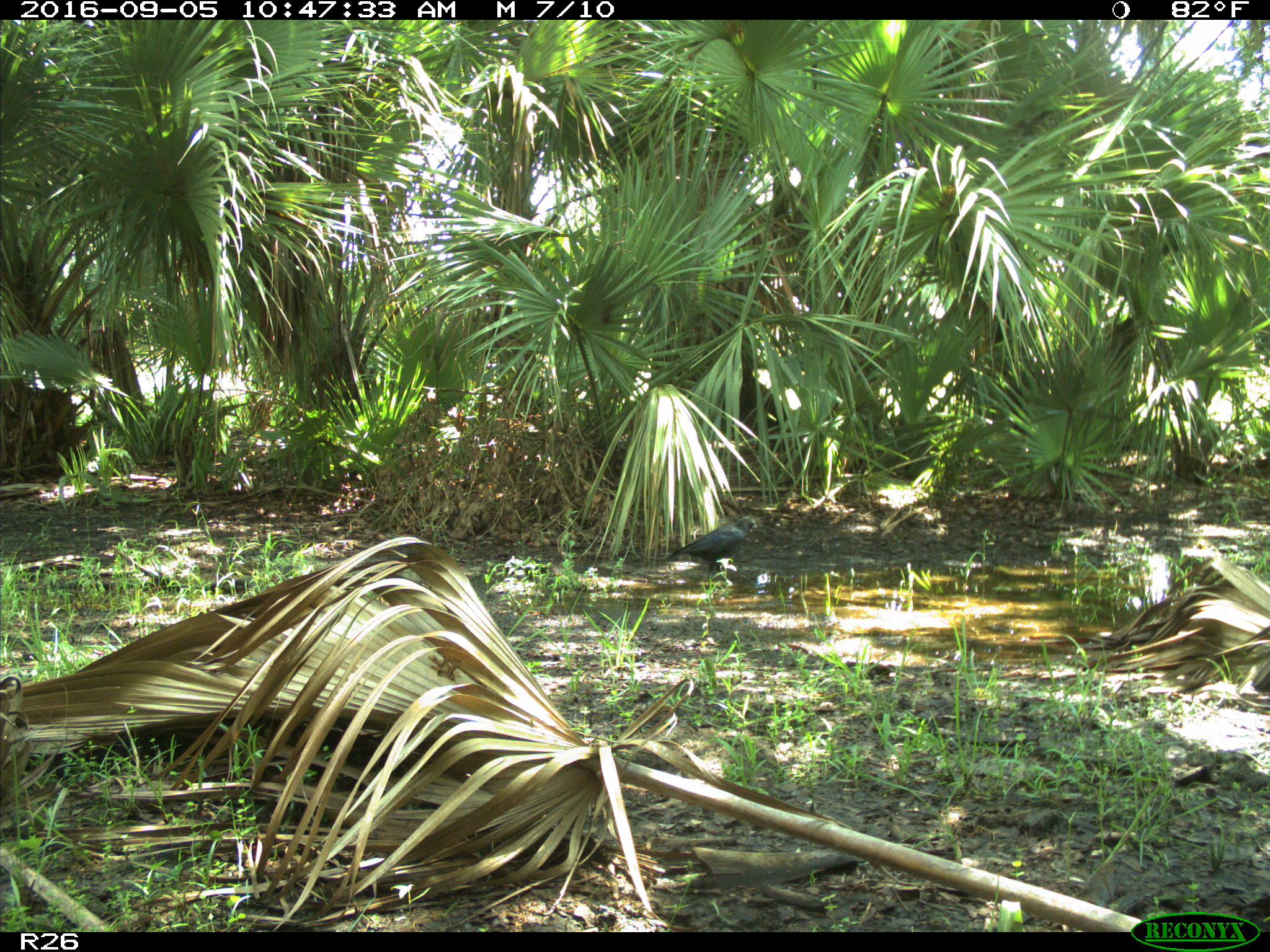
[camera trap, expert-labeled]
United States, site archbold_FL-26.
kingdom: Animalia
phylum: Chordata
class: Aves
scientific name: Aves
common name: birds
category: unidentified bird